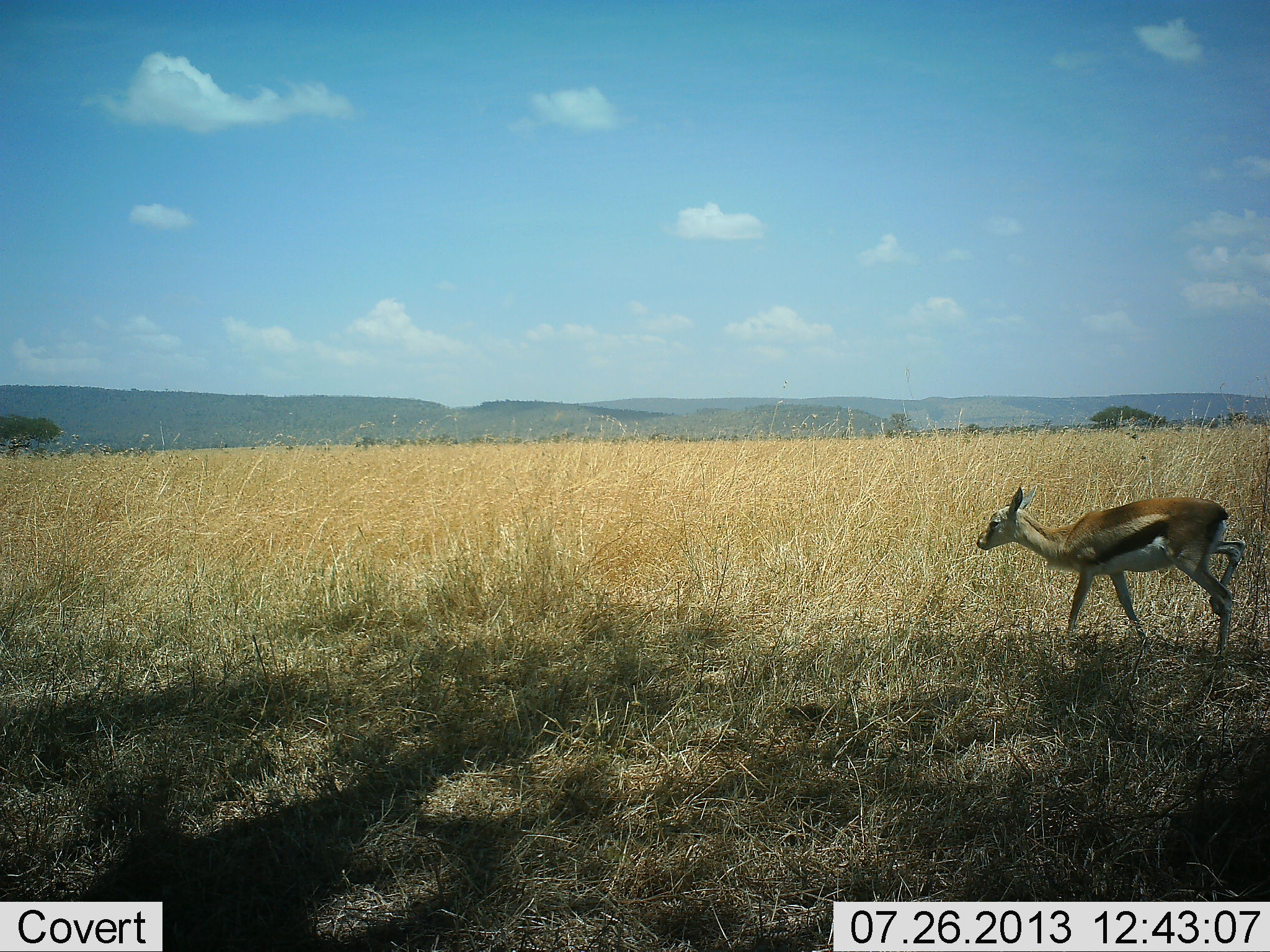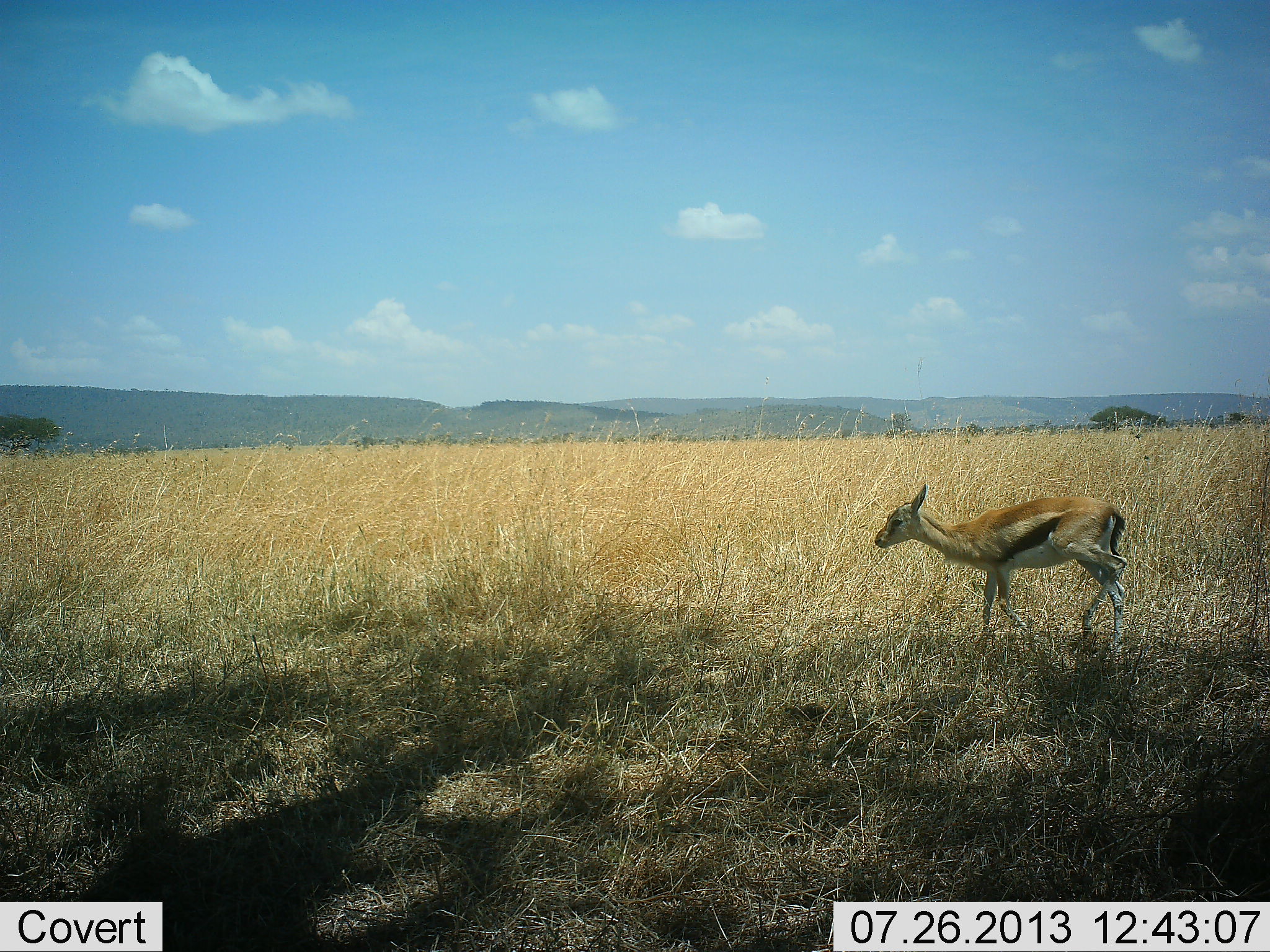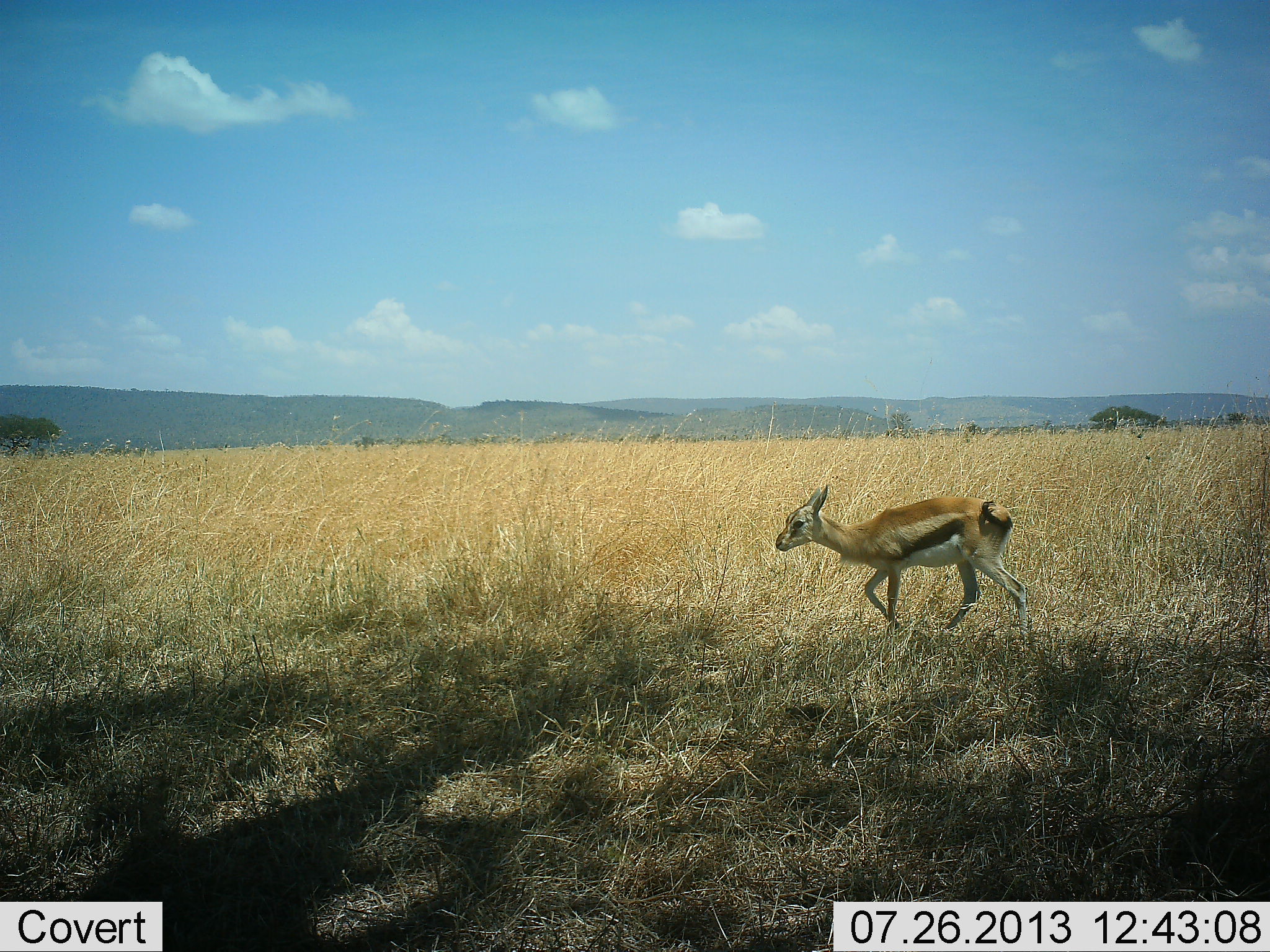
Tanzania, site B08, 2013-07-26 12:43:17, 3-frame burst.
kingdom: Animalia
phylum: Chordata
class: Mammalia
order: Artiodactyla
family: Bovidae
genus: Eudorcas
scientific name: Eudorcas thomsonii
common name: thomson's gazelle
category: gazellethomsons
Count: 1.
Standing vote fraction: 13%.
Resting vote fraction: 0%.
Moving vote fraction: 91%.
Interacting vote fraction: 0%.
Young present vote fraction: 4%.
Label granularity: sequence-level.